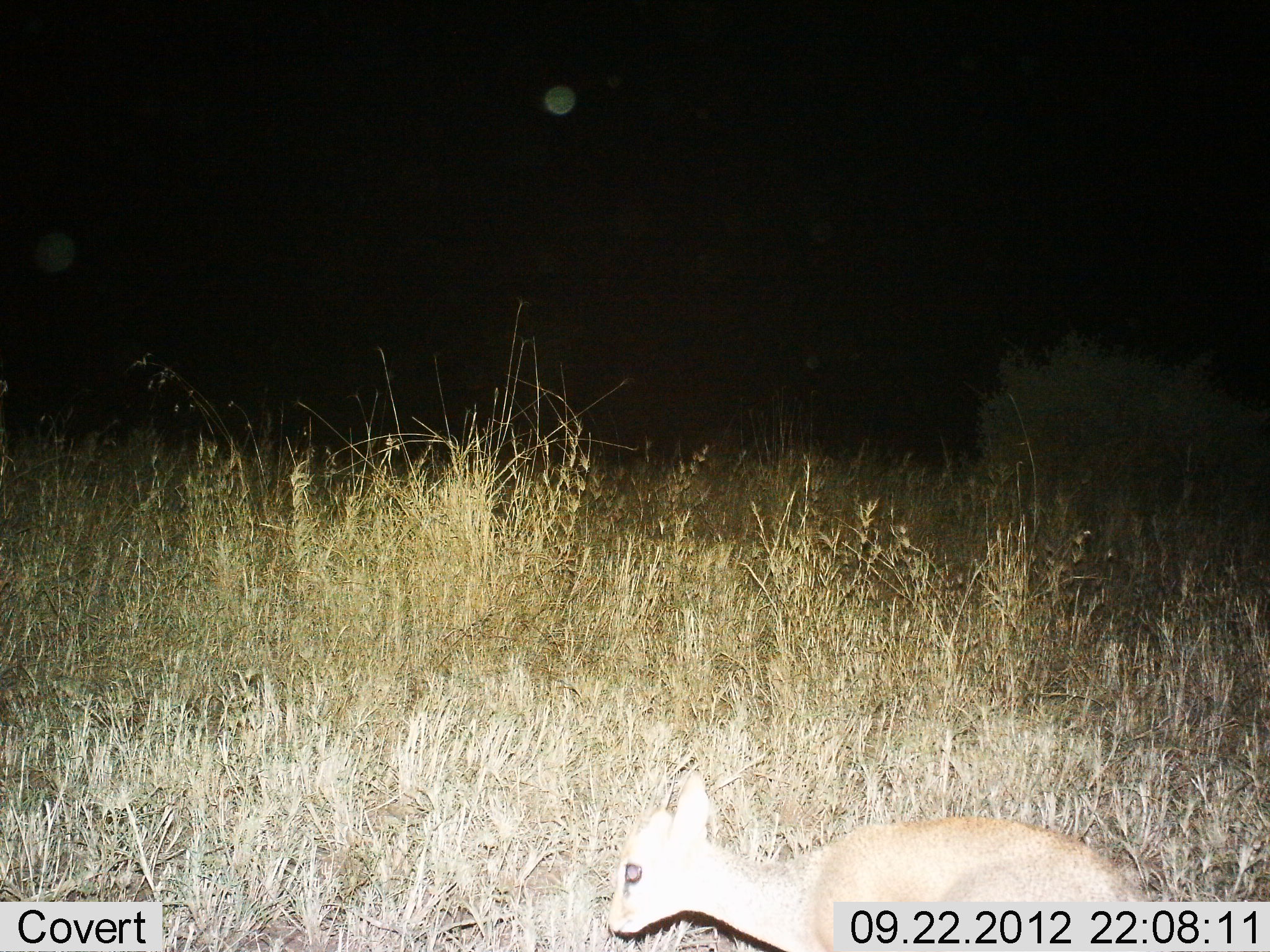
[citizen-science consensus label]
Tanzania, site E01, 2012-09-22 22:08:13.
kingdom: Animalia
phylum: Chordata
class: Mammalia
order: Artiodactyla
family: Bovidae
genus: Madoqua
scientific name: Madoqua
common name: dikdik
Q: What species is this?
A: Dikdik (Madoqua).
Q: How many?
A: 1.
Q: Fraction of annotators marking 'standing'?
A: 70%.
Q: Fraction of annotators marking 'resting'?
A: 10%.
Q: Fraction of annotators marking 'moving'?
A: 20%.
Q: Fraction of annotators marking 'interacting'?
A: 0%.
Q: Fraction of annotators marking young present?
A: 0%.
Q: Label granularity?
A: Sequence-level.